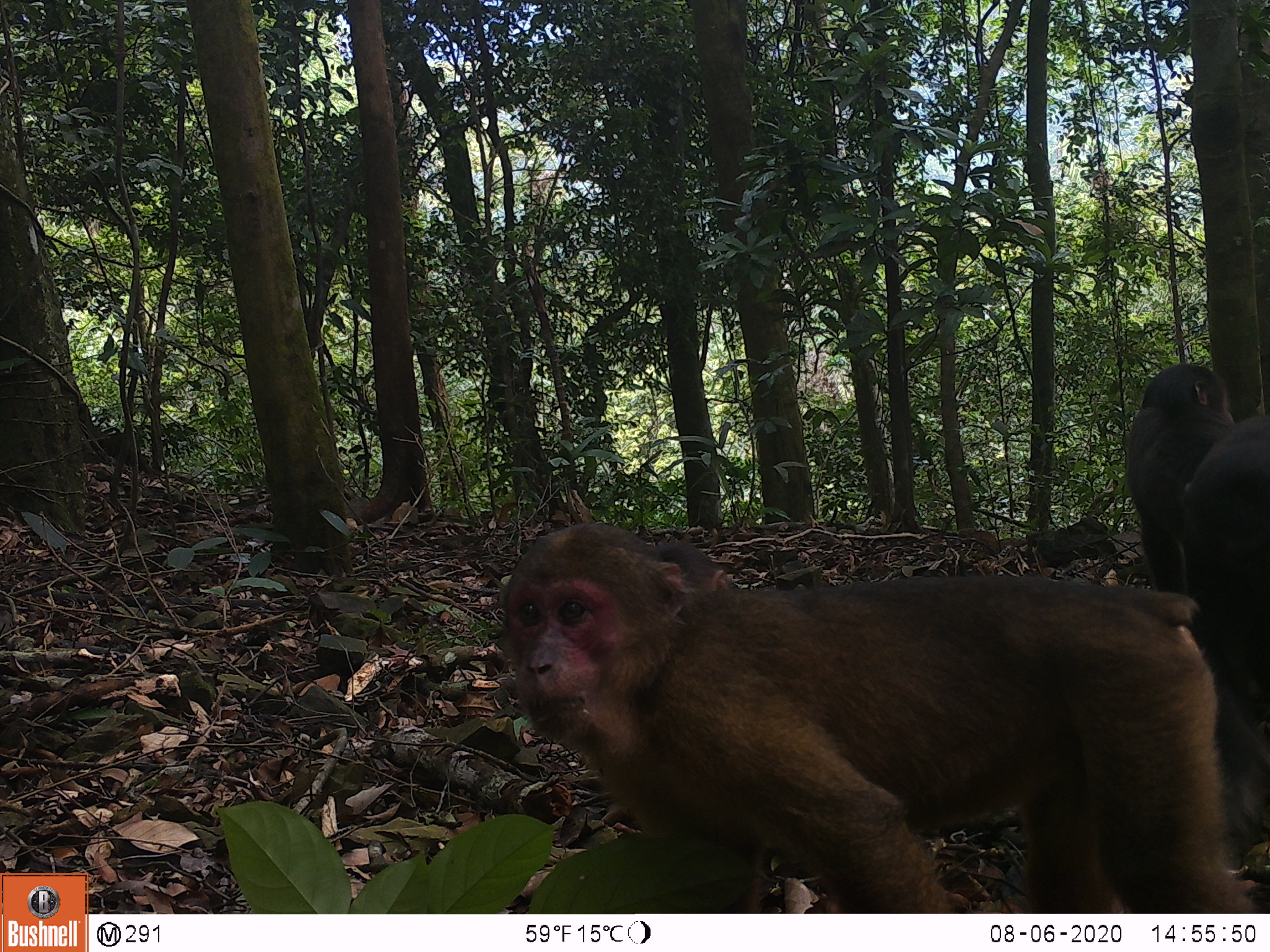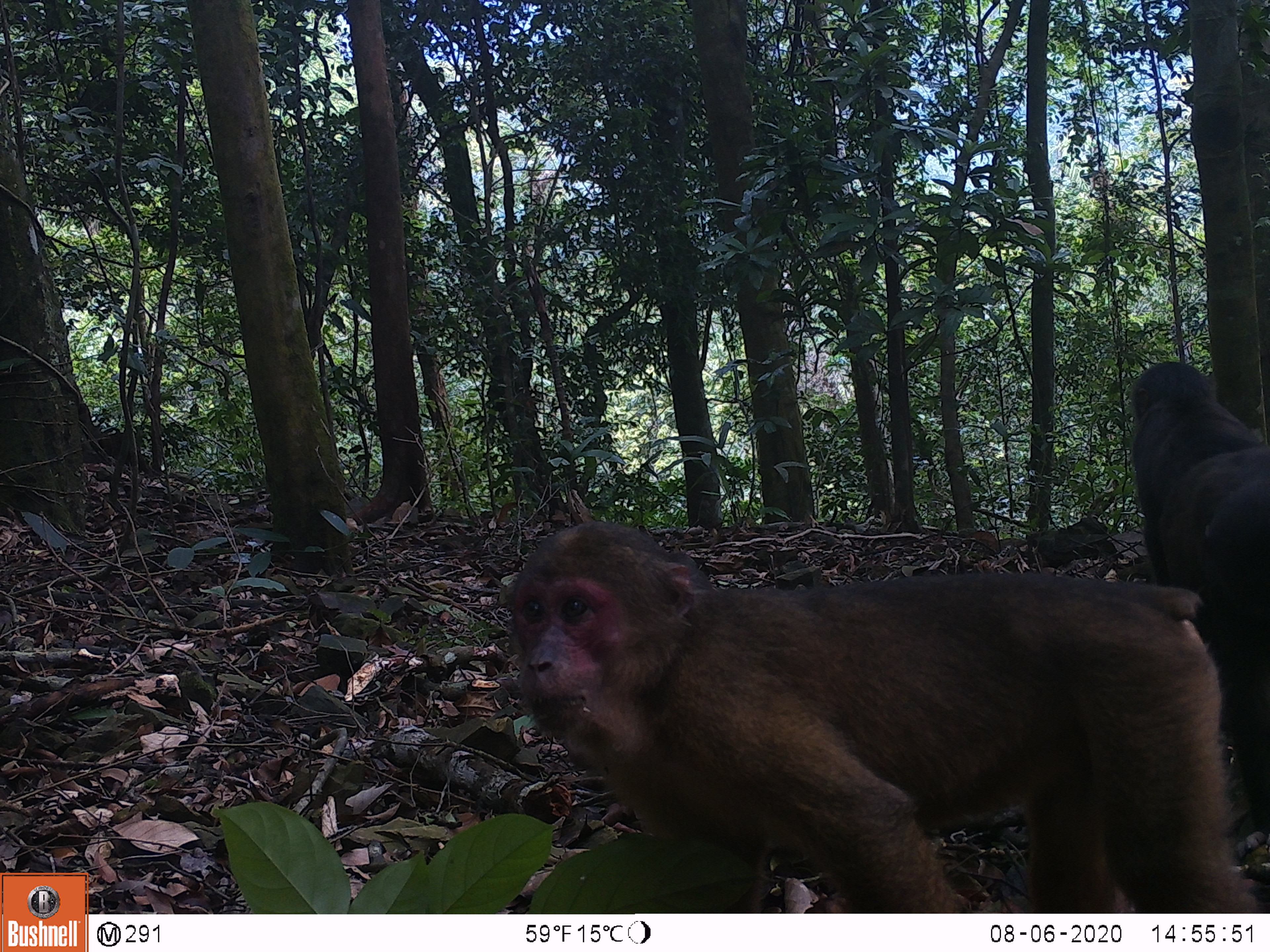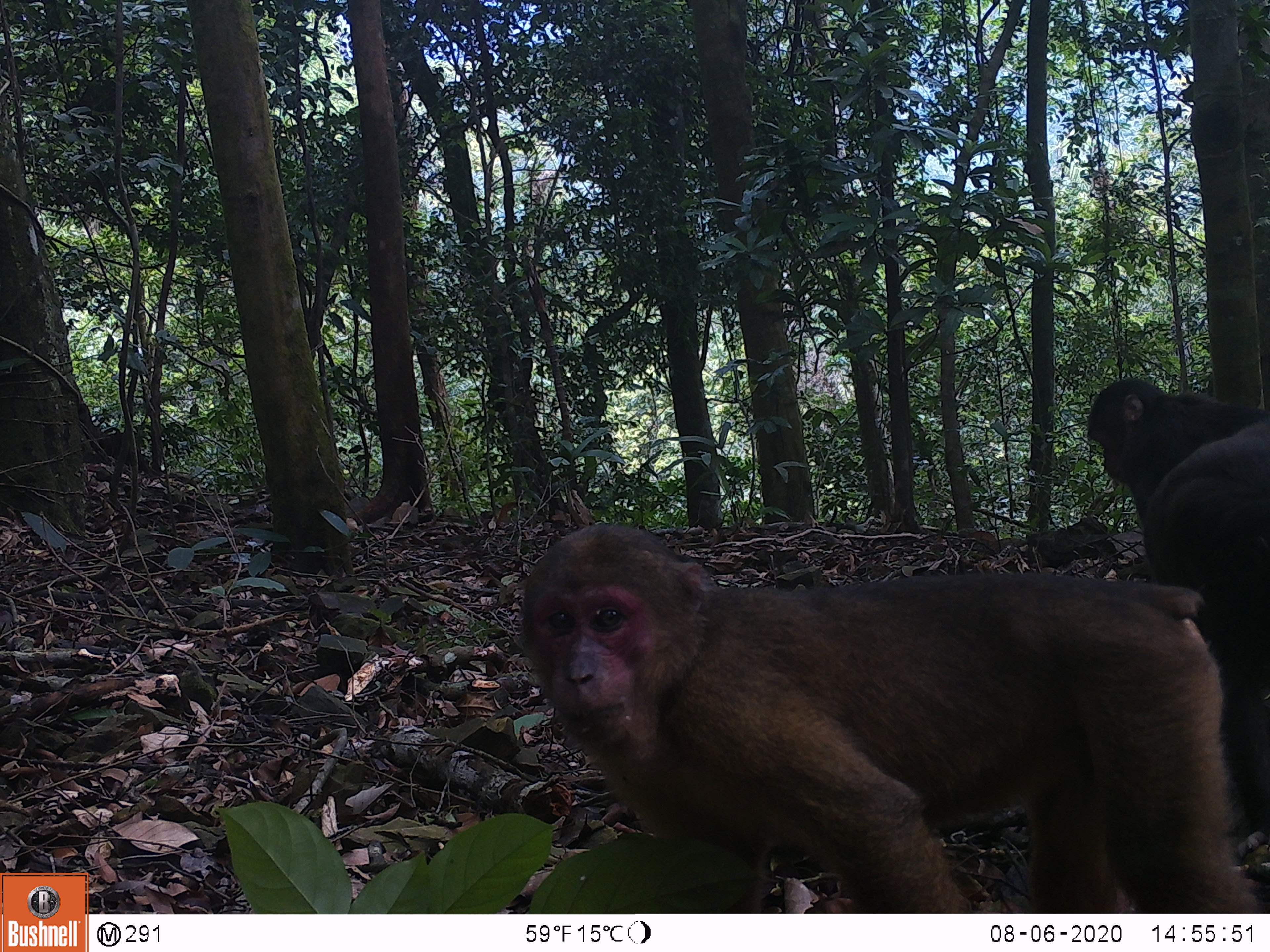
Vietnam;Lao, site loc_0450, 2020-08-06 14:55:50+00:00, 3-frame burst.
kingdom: Animalia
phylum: Chordata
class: Mammalia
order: Primates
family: Cercopithecidae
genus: Macaca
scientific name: Macaca arctoides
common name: stump-tailed macaque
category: stump tailed macaque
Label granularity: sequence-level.